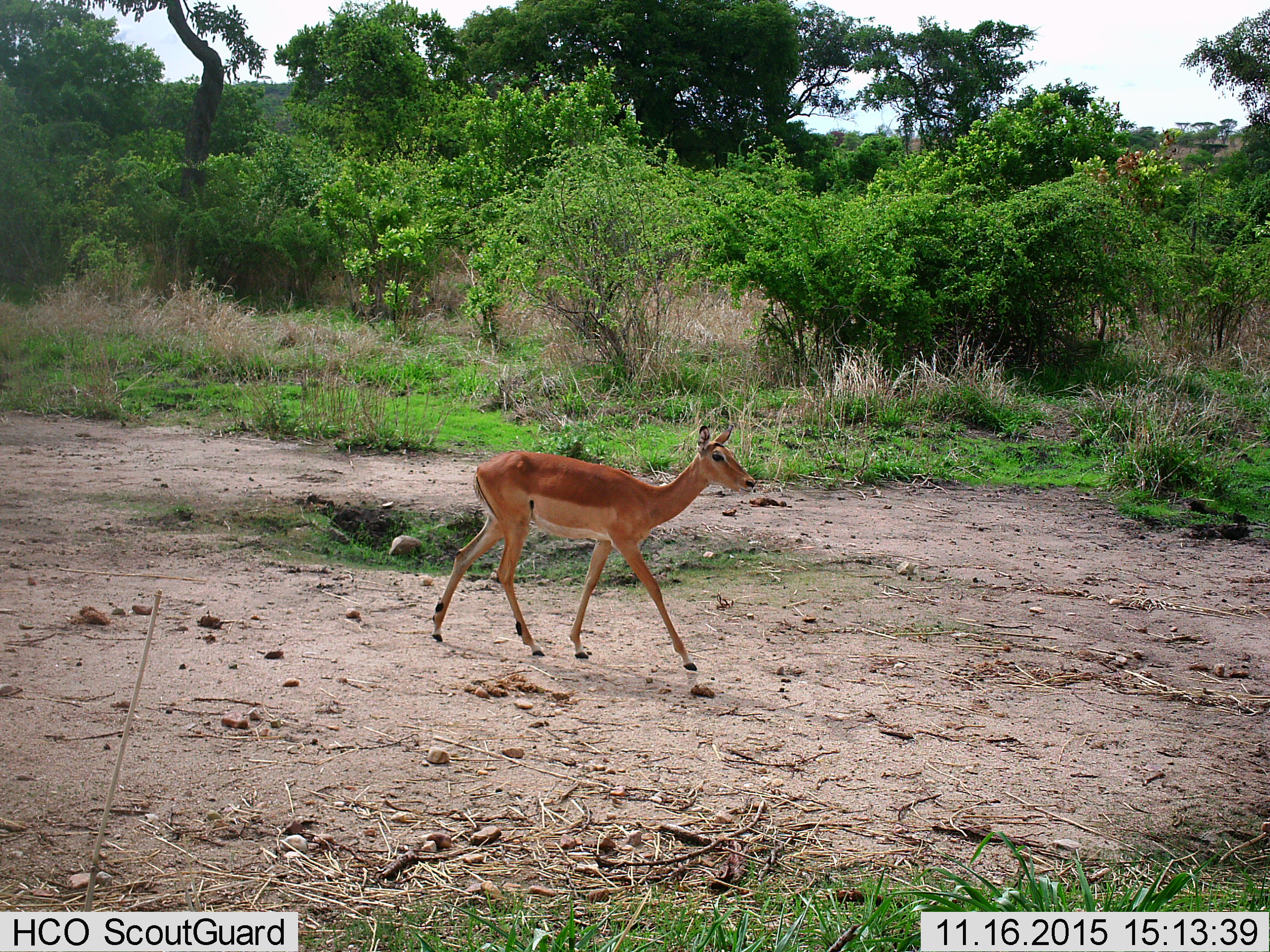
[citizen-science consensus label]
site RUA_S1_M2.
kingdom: Animalia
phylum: Chordata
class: Mammalia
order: Artiodactyla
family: Bovidae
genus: Aepyceros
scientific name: Aepyceros melampus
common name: impala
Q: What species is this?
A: Impala (Aepyceros melampus).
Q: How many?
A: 1.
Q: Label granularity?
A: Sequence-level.